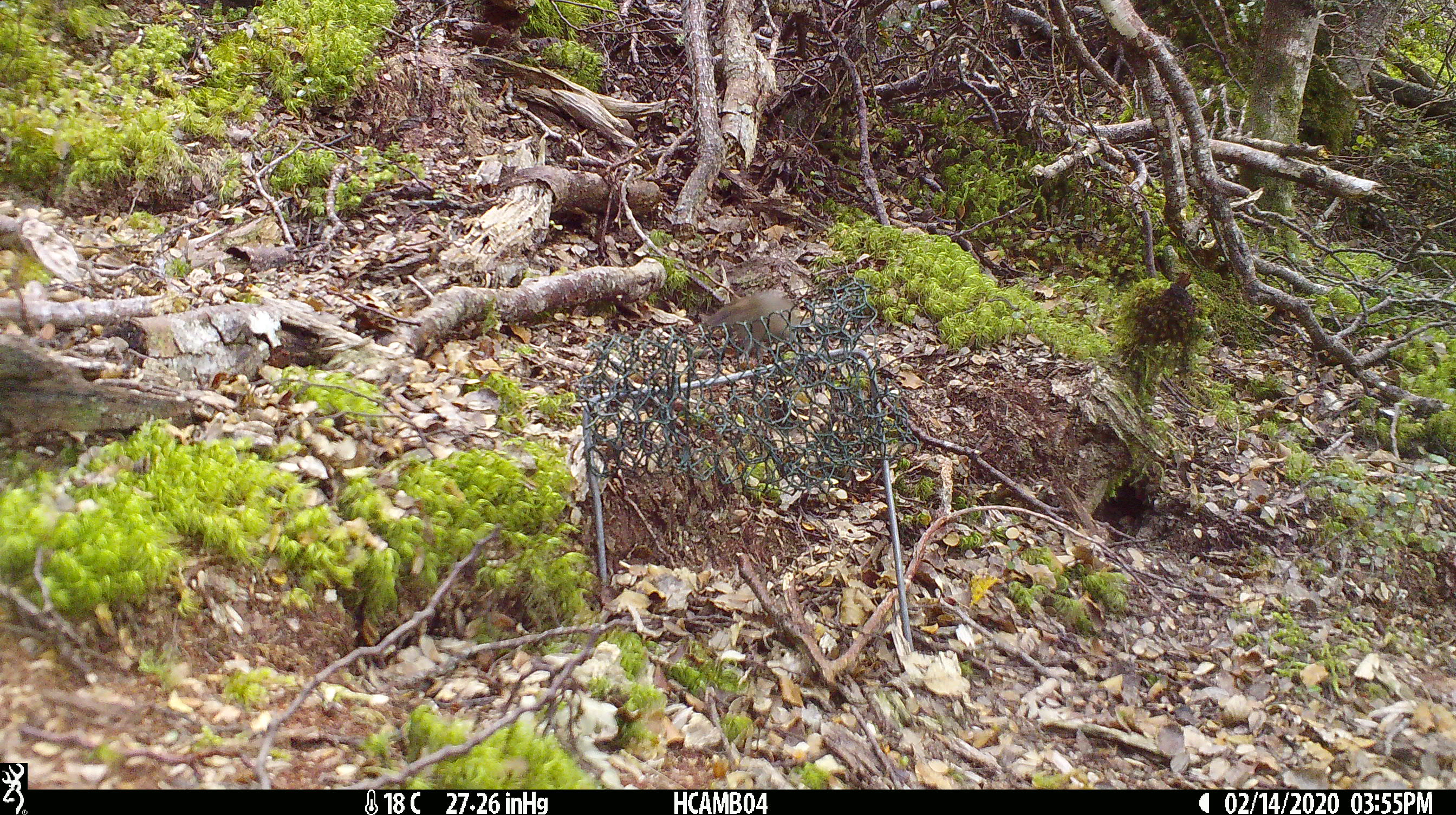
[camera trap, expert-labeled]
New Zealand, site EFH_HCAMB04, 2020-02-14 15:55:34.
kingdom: Animalia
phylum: Chordata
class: Mammalia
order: Rodentia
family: Muridae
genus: Mus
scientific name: Mus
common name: mouse